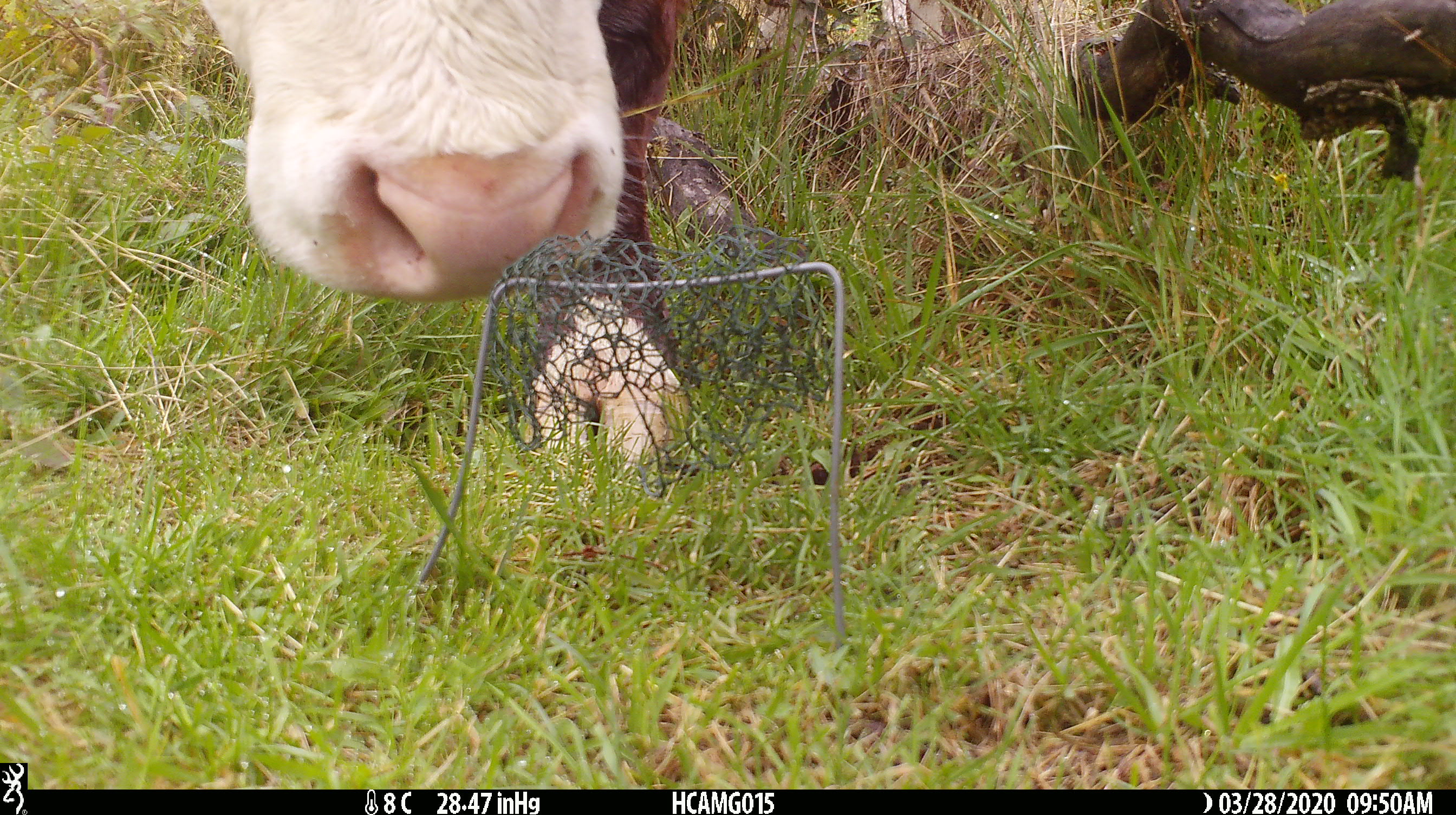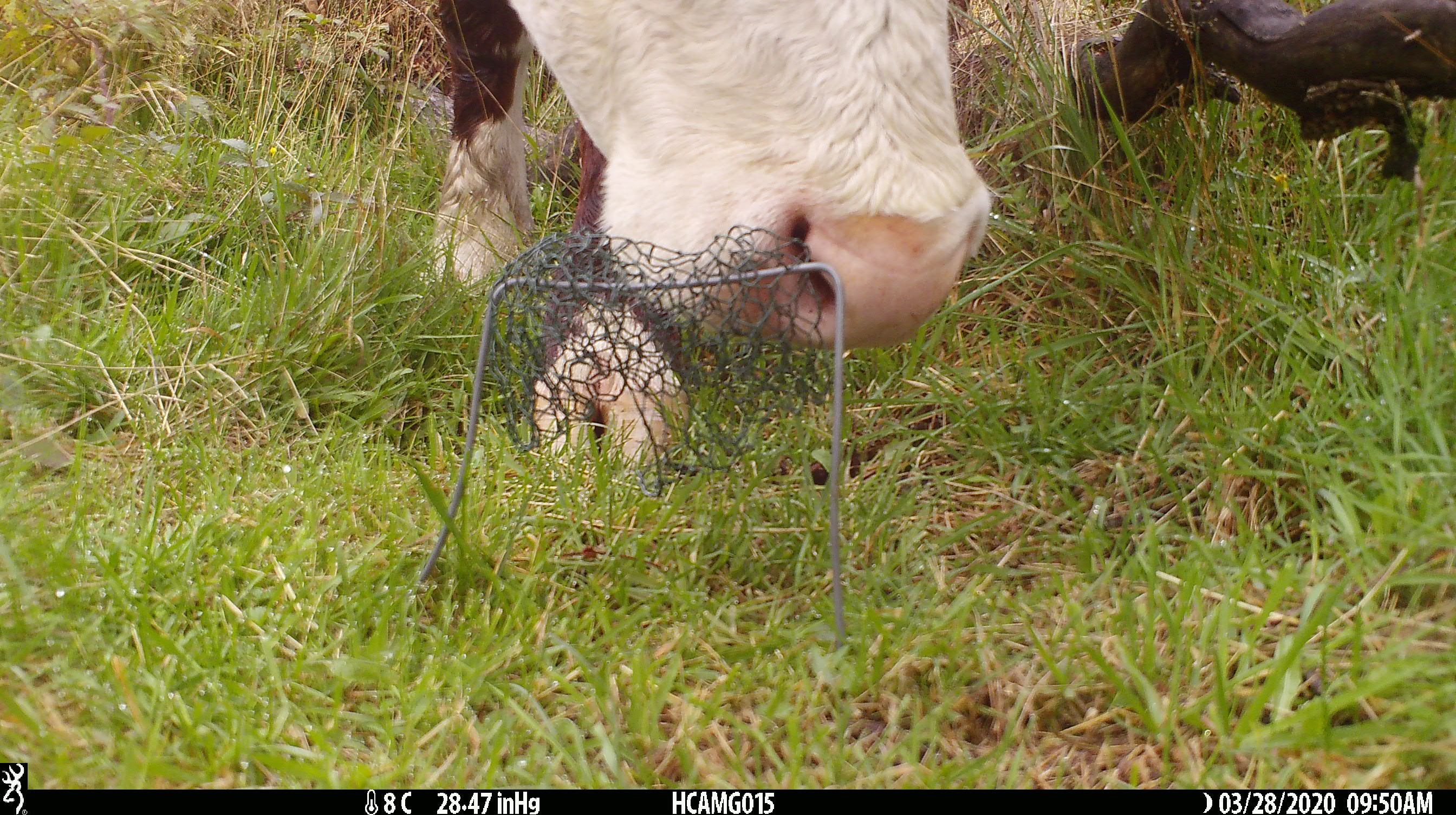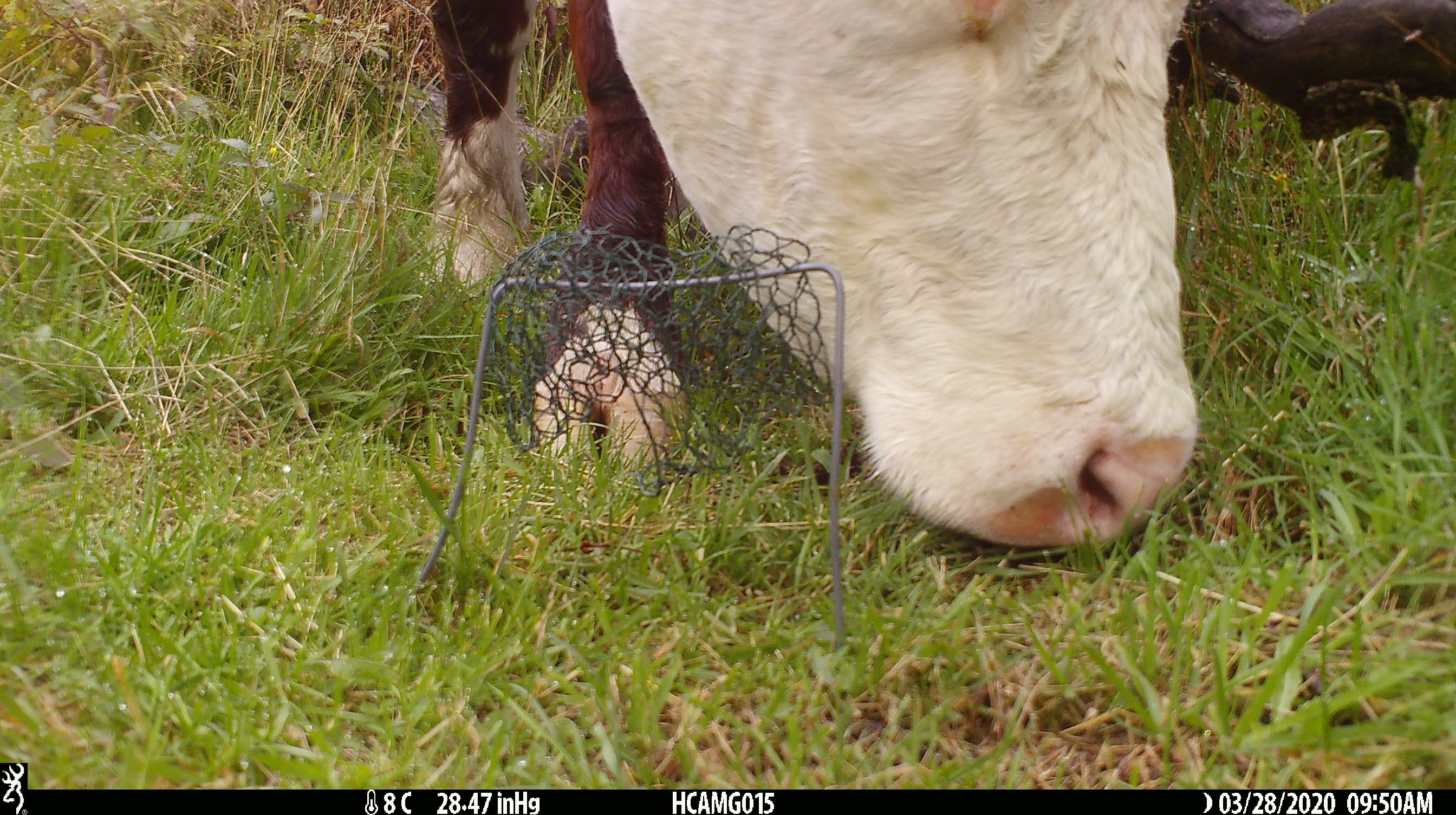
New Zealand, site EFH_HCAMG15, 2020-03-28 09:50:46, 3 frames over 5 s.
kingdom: Animalia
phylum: Chordata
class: Mammalia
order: Artiodactyla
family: Bovidae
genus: Bos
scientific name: Bos taurus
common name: domestic cow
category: cow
Cow (domestic cow) (Bos taurus).